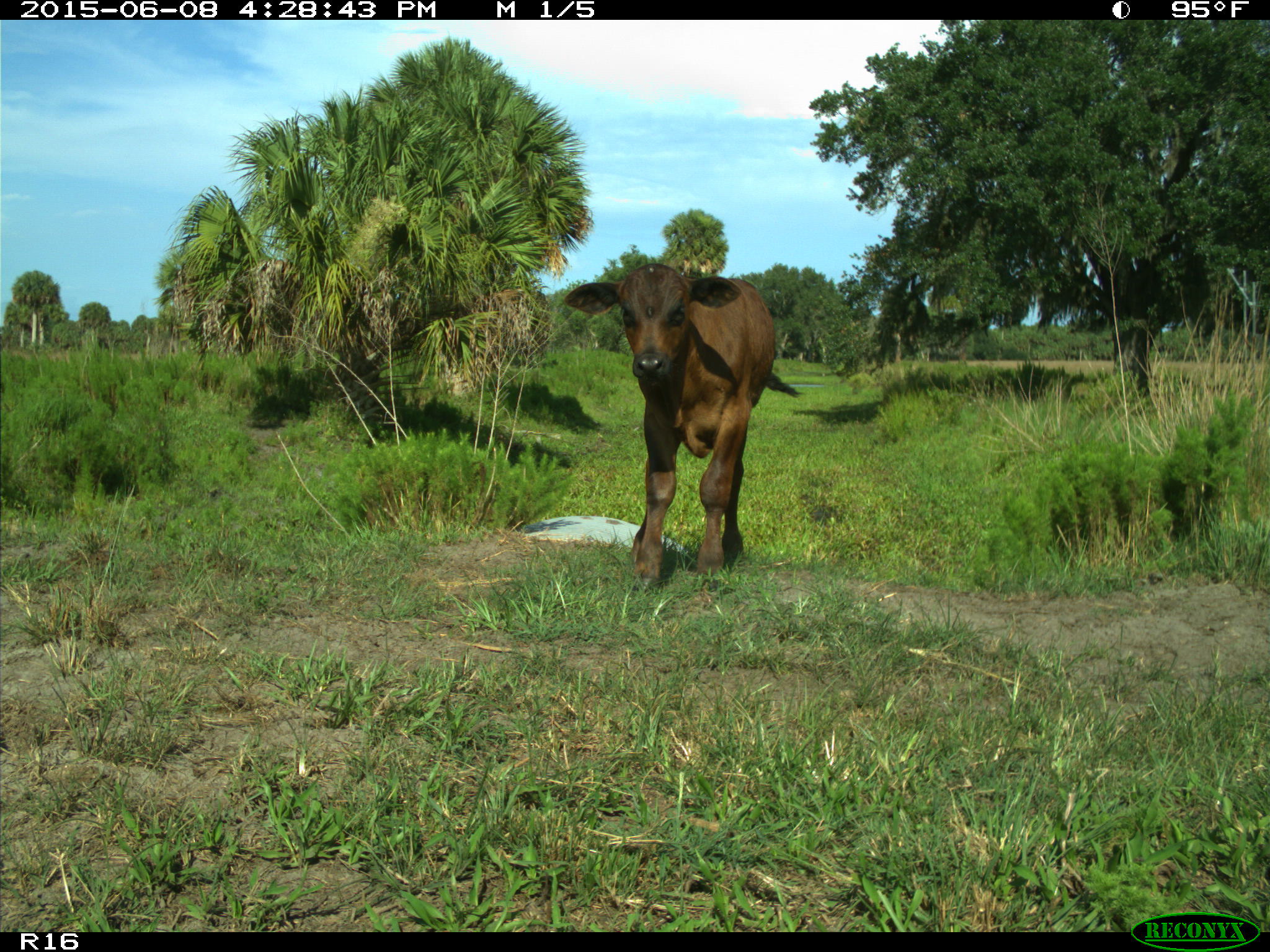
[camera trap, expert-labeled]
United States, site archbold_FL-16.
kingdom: Animalia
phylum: Chordata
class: Mammalia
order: Artiodactyla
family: Bovidae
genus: Bos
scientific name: Bos taurus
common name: domestic cow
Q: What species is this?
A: Bos taurus (domestic cow).